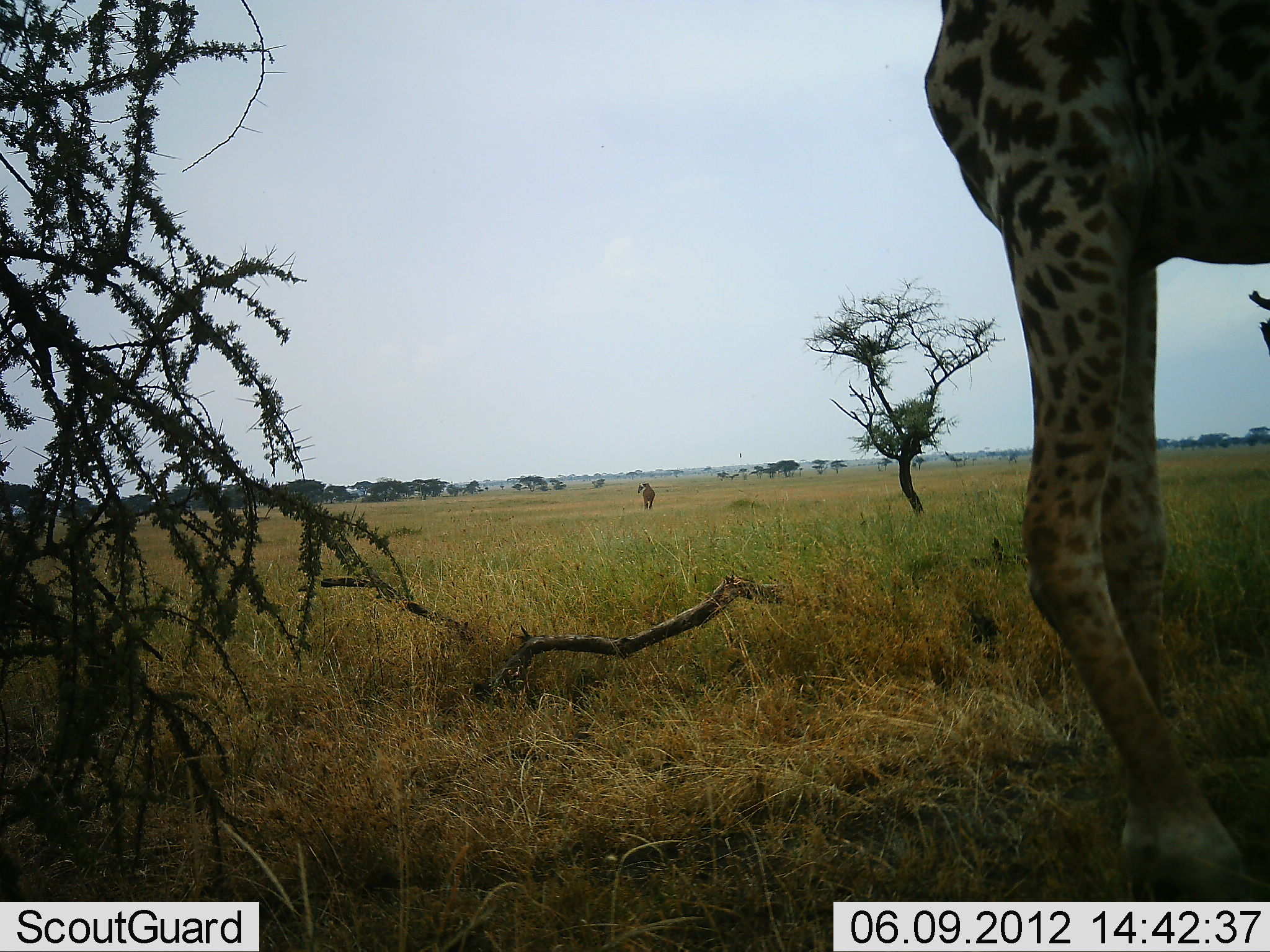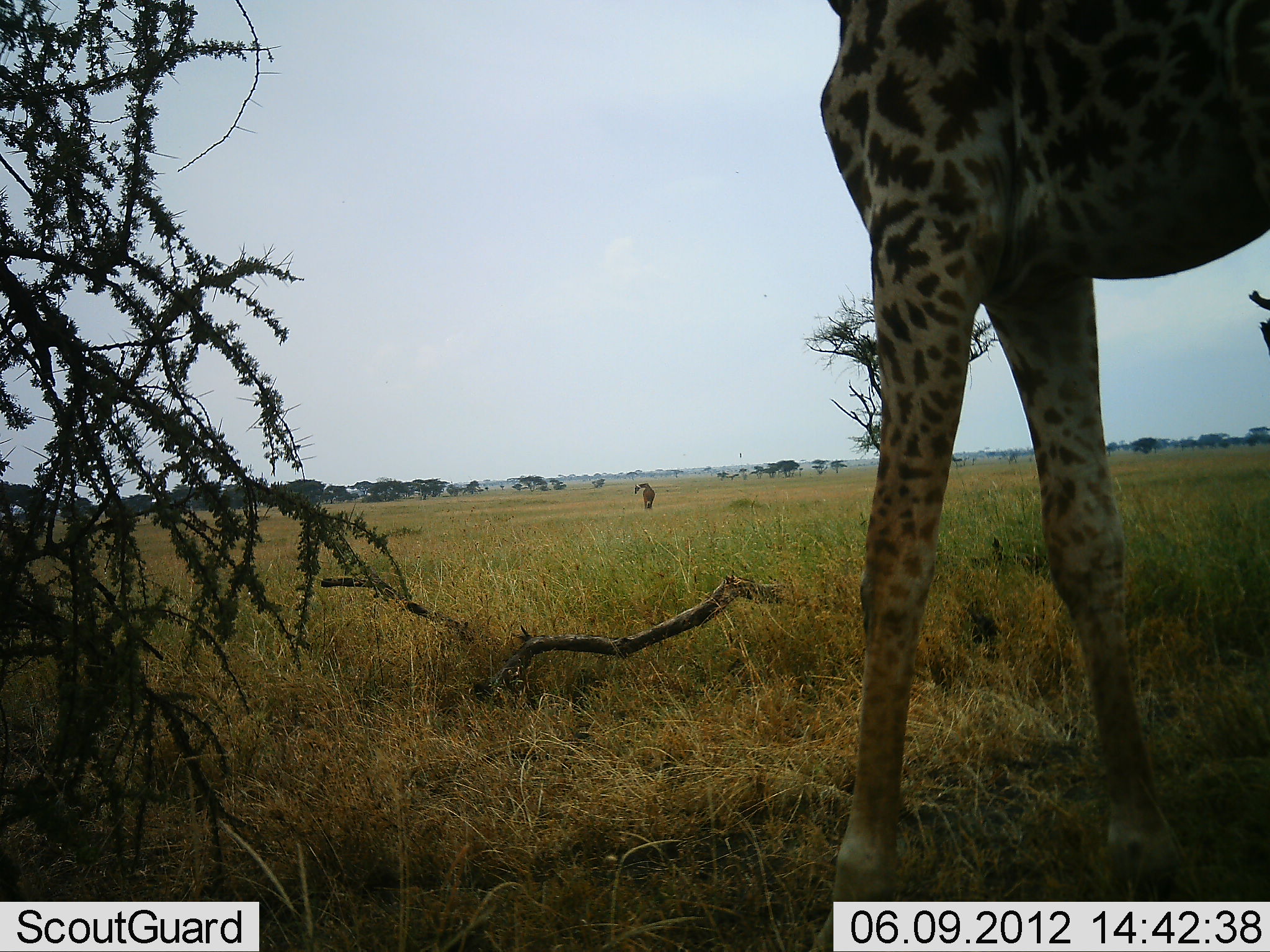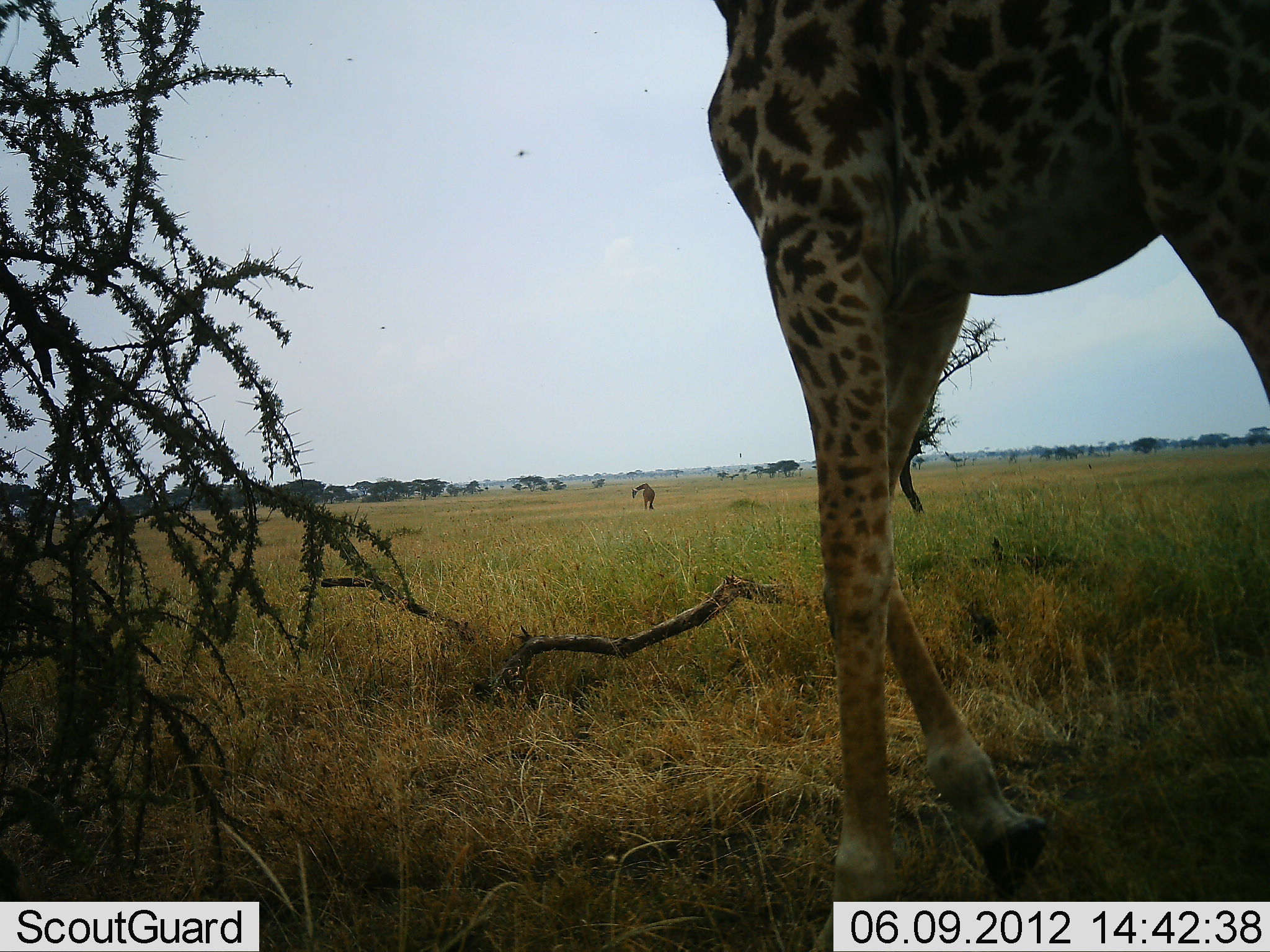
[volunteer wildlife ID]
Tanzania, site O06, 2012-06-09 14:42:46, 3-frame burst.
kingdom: Animalia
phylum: Chordata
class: Mammalia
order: Artiodactyla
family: Giraffidae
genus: Giraffa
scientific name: Giraffa camelopardalis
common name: giraffe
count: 2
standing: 50%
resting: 0%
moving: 67%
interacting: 0%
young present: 0%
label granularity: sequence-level